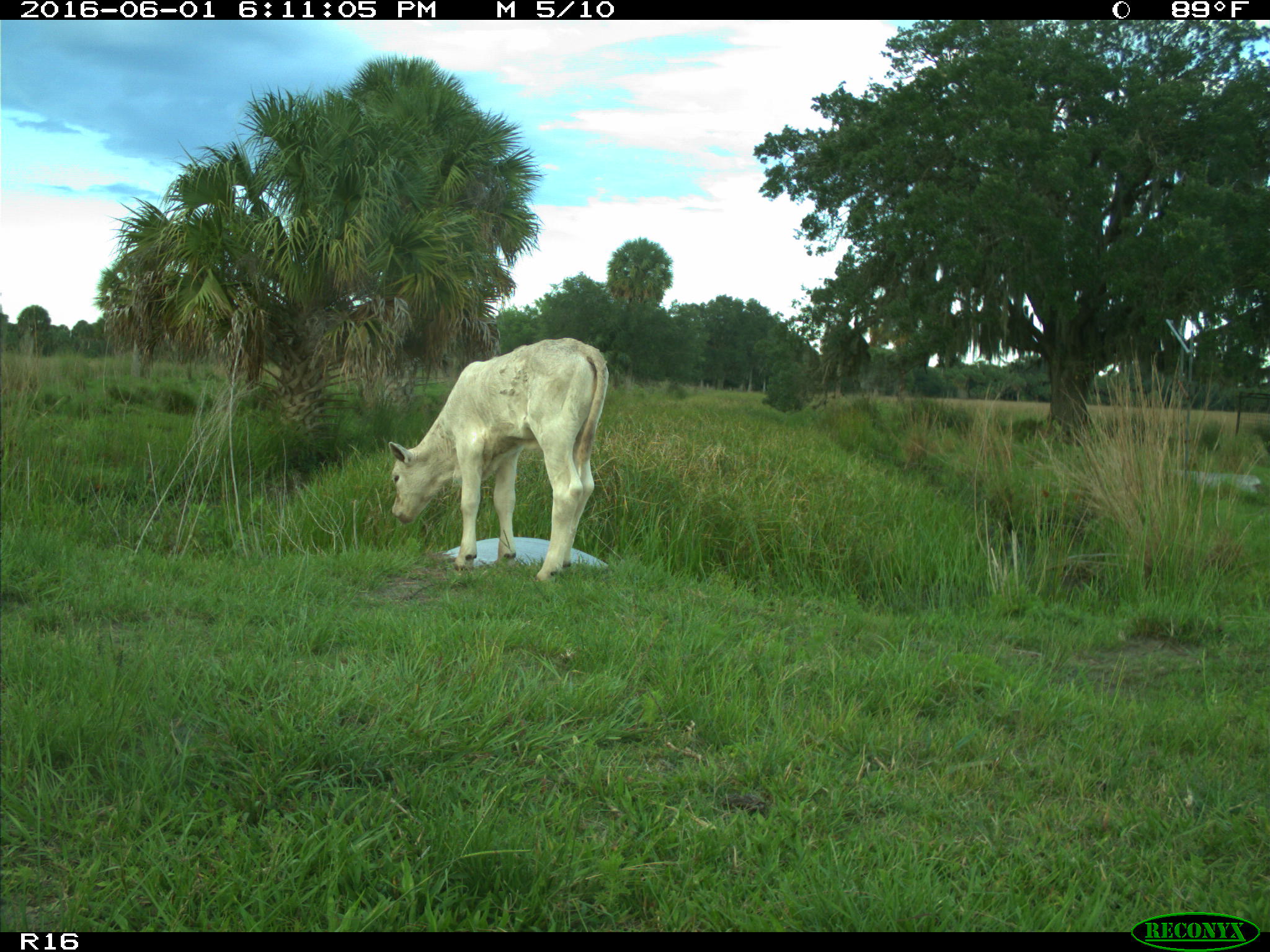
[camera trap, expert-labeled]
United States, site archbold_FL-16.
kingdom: Animalia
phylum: Chordata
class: Mammalia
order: Artiodactyla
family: Bovidae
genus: Bos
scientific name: Bos taurus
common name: domestic cow